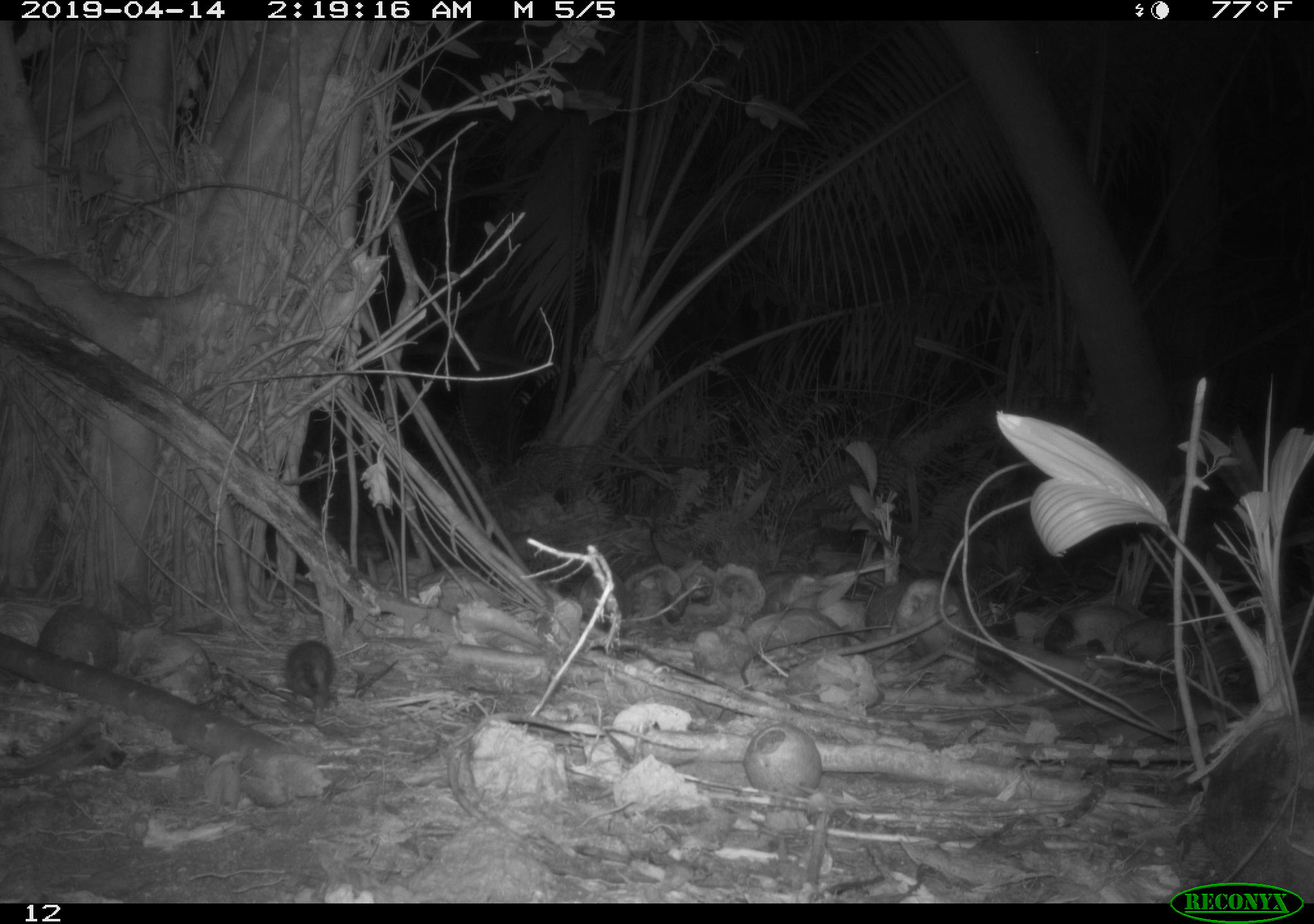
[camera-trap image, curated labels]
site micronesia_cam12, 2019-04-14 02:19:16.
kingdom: Animalia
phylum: Chordata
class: Mammalia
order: Rodentia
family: Muridae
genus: Rattus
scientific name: Rattus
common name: rat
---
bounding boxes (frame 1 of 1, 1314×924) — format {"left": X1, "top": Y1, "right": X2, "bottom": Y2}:
rat: {"left": 272, "top": 629, "right": 342, "bottom": 721}